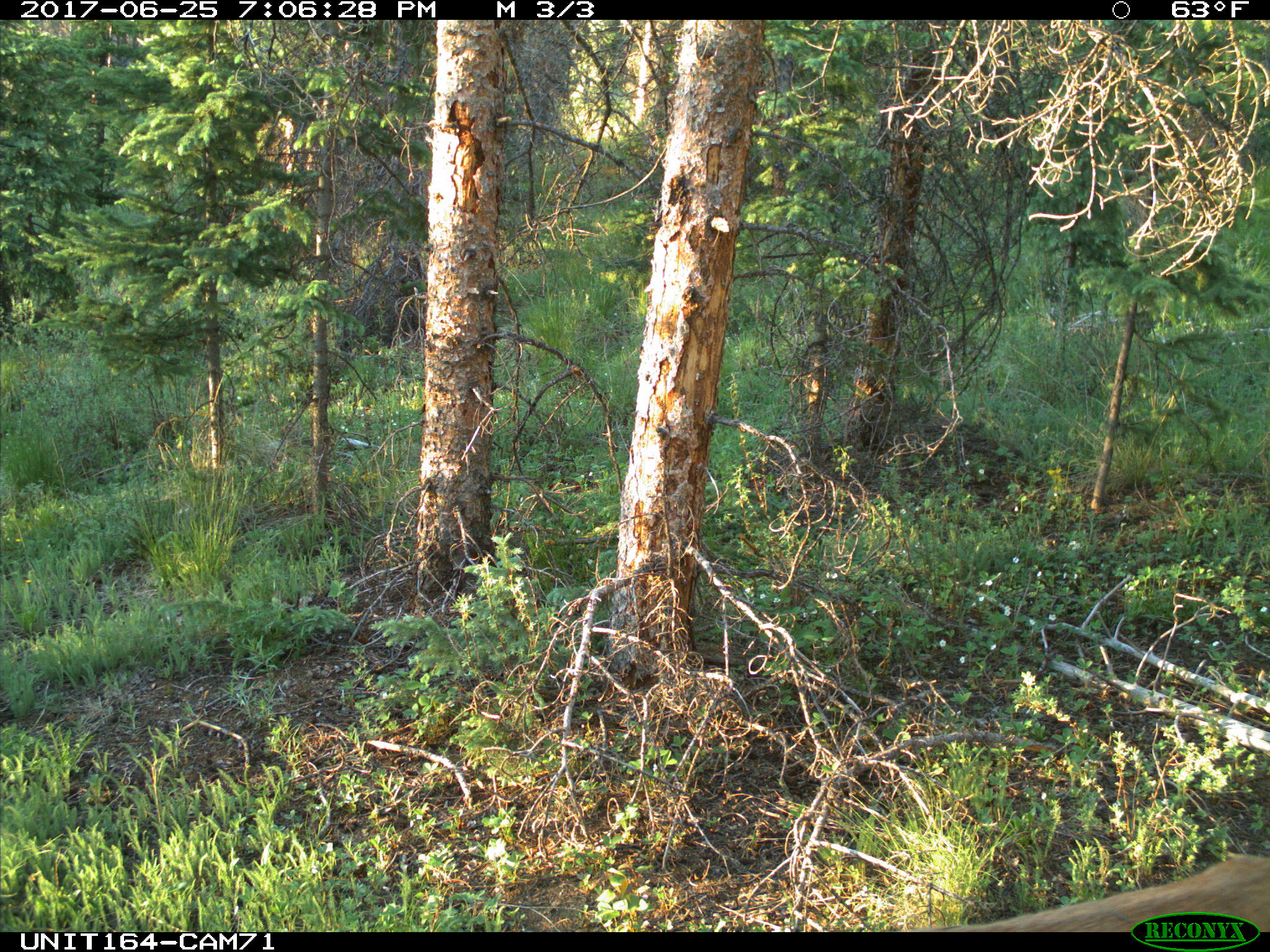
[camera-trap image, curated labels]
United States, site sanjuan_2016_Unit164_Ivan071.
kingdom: Animalia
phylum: Chordata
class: Mammalia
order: Artiodactyla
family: Cervidae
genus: Odocoileus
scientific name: Odocoileus hemionus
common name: mule deer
Odocoileus hemionus (mule deer).